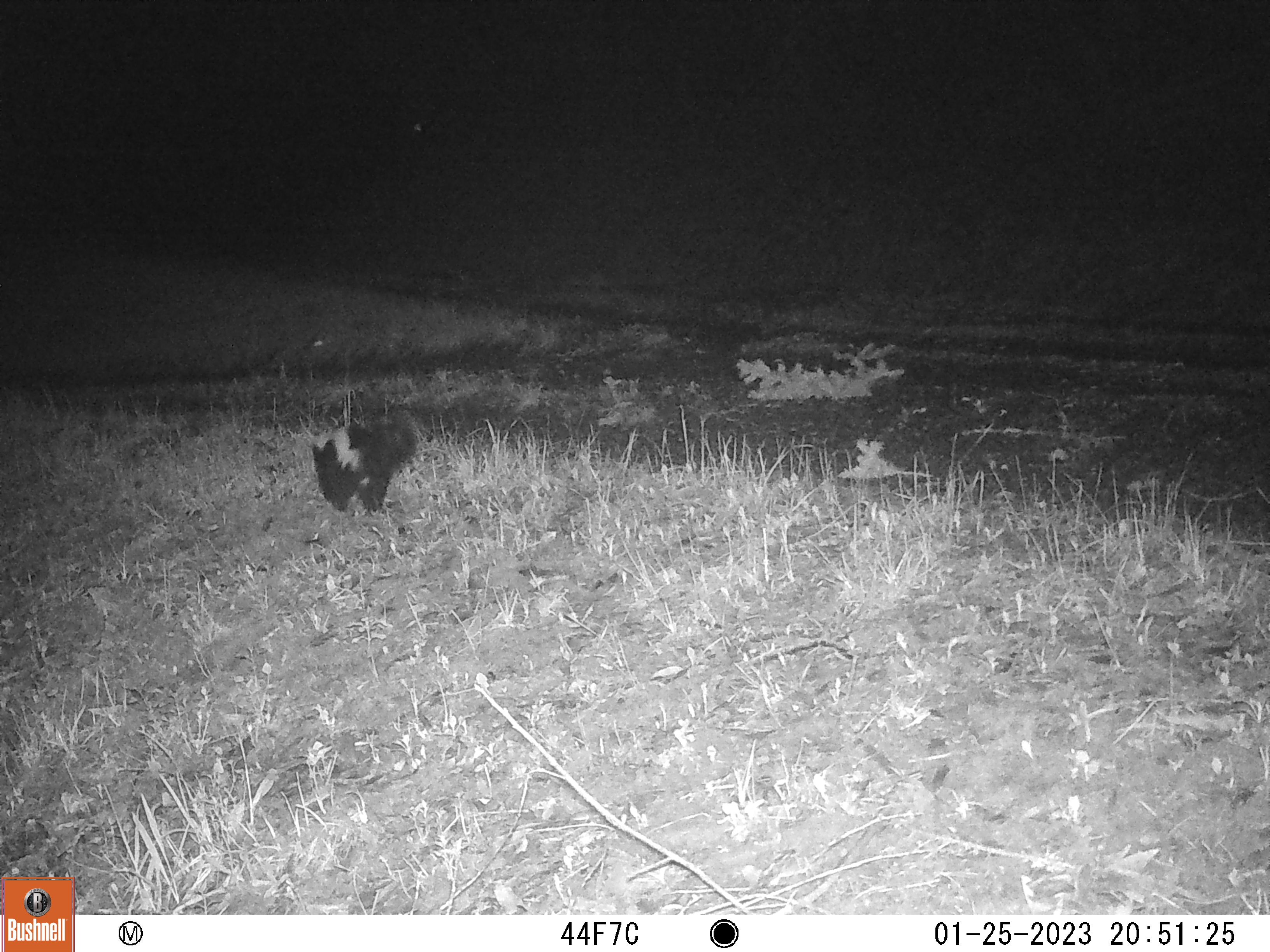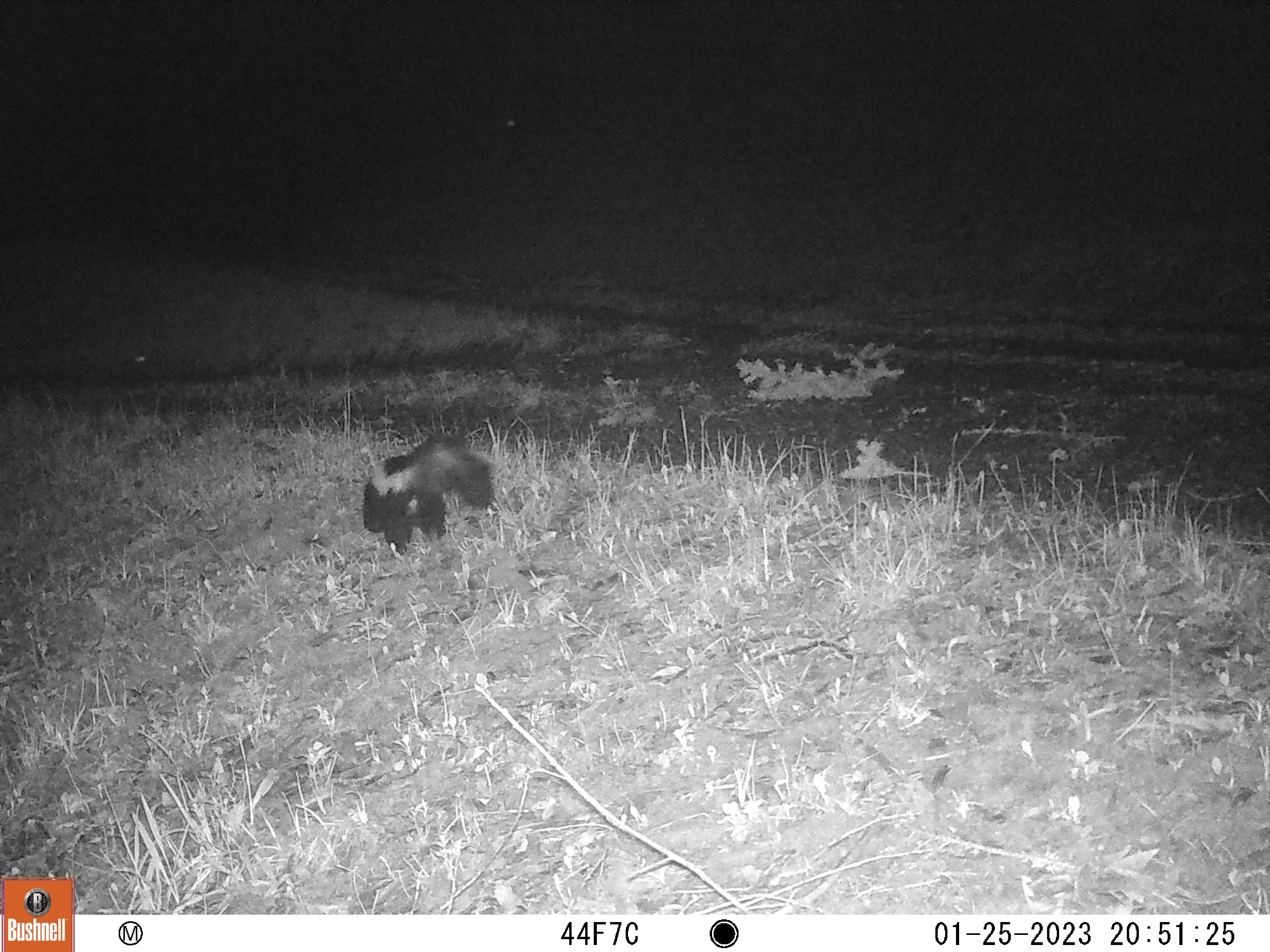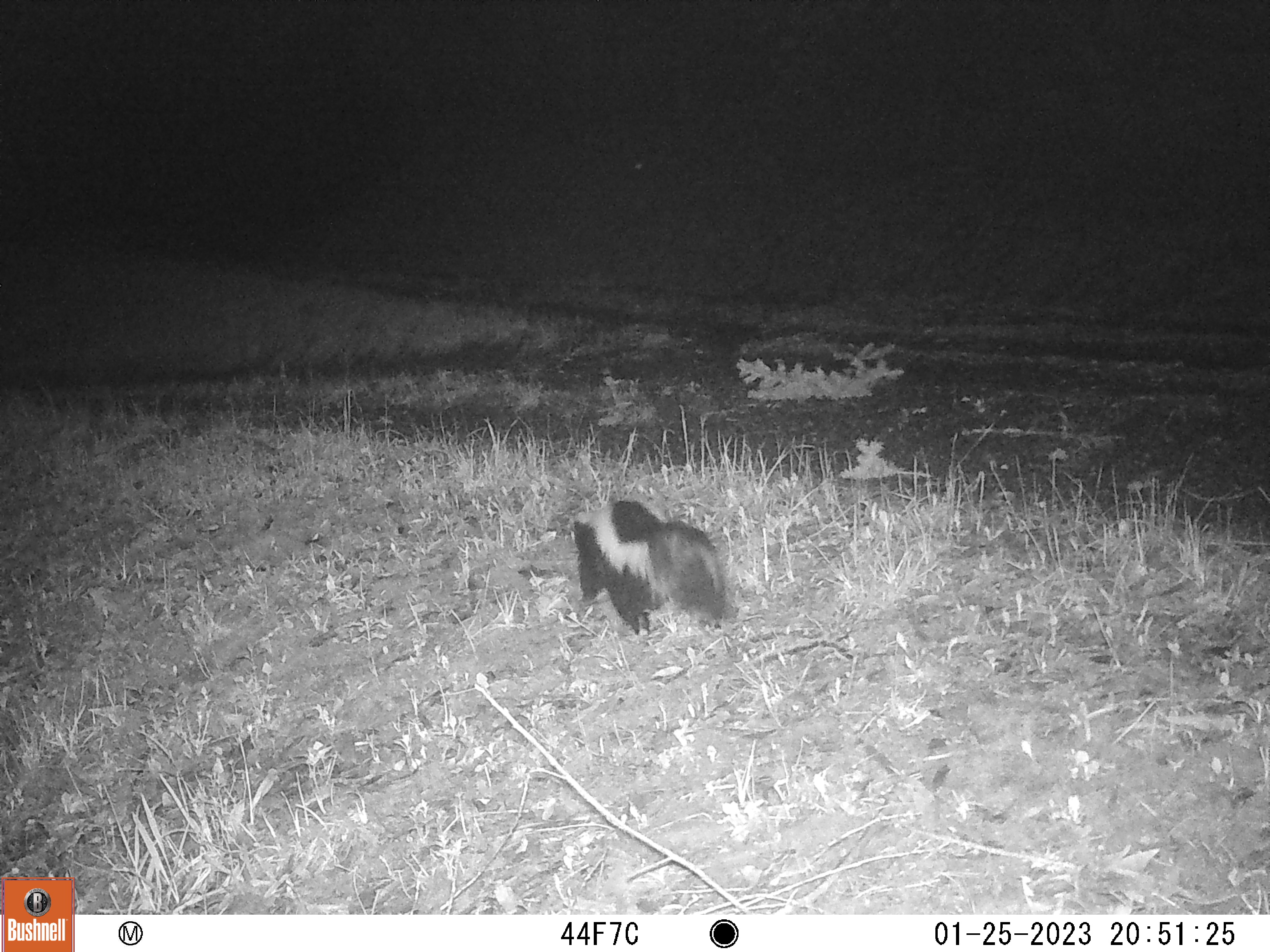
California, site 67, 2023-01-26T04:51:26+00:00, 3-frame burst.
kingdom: Animalia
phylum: Chordata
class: Mammalia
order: Carnivora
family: Mephitidae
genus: Mephitis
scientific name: Mephitis mephitis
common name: striped skunk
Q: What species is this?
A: Striped skunk (Mephitis mephitis).